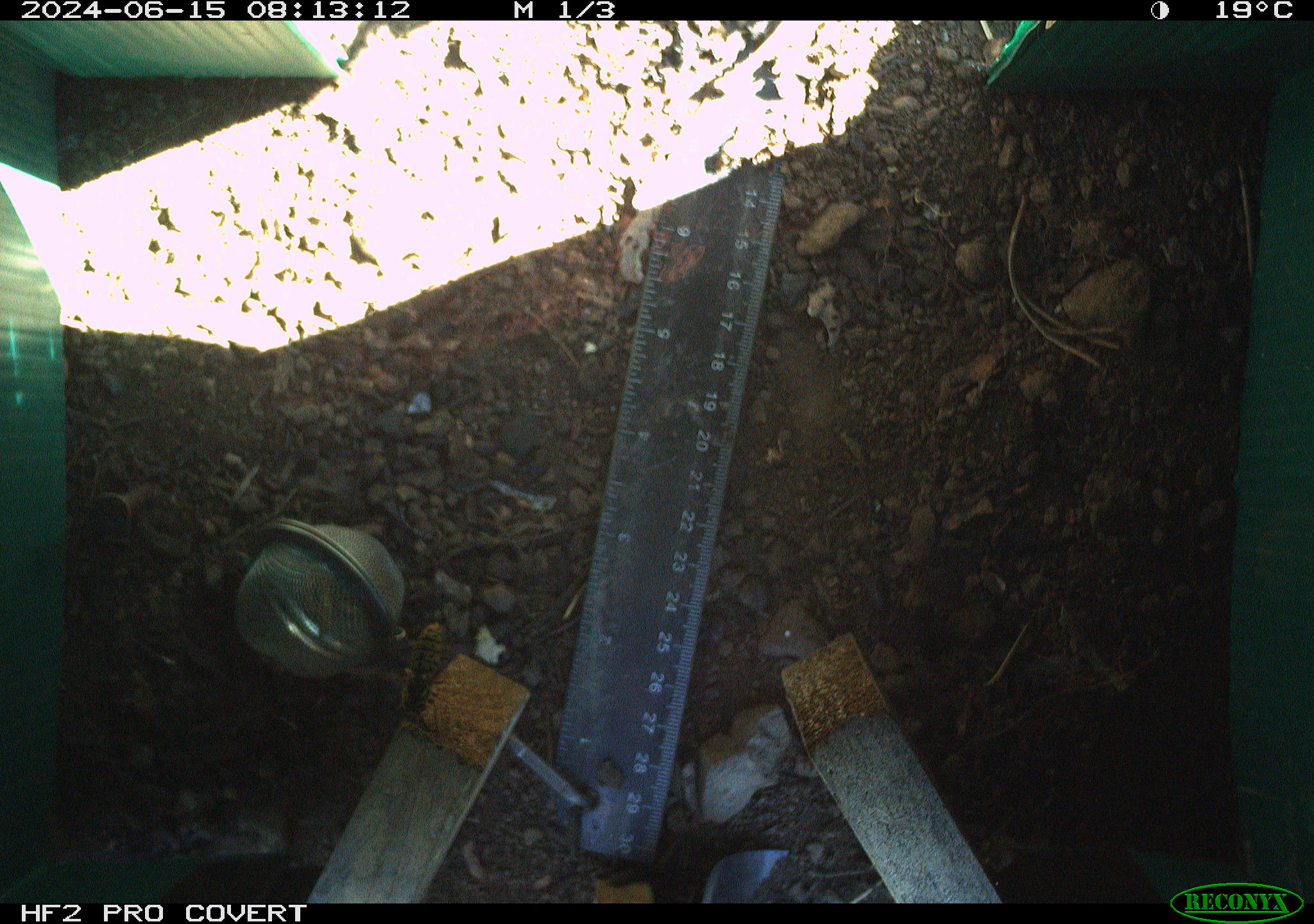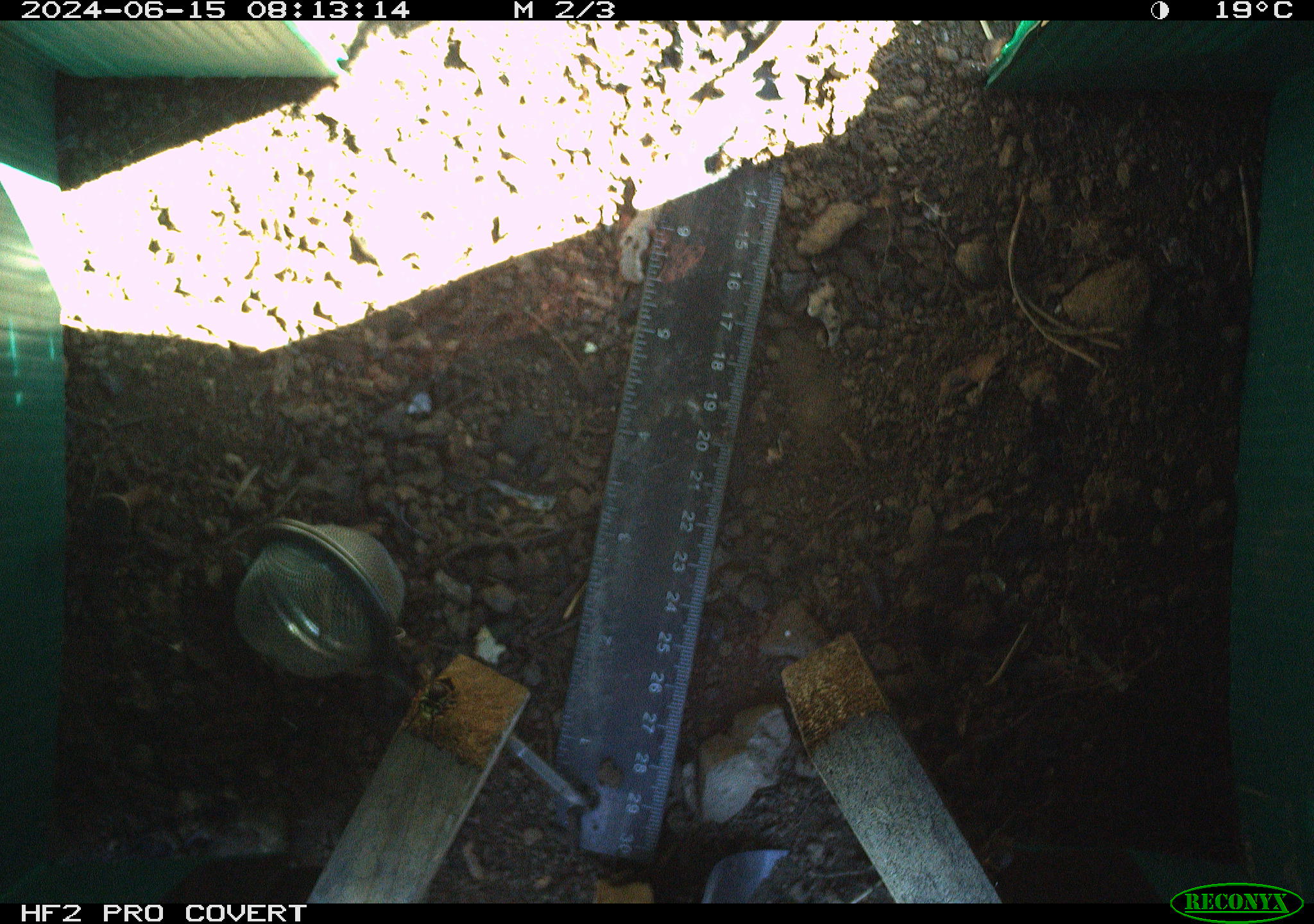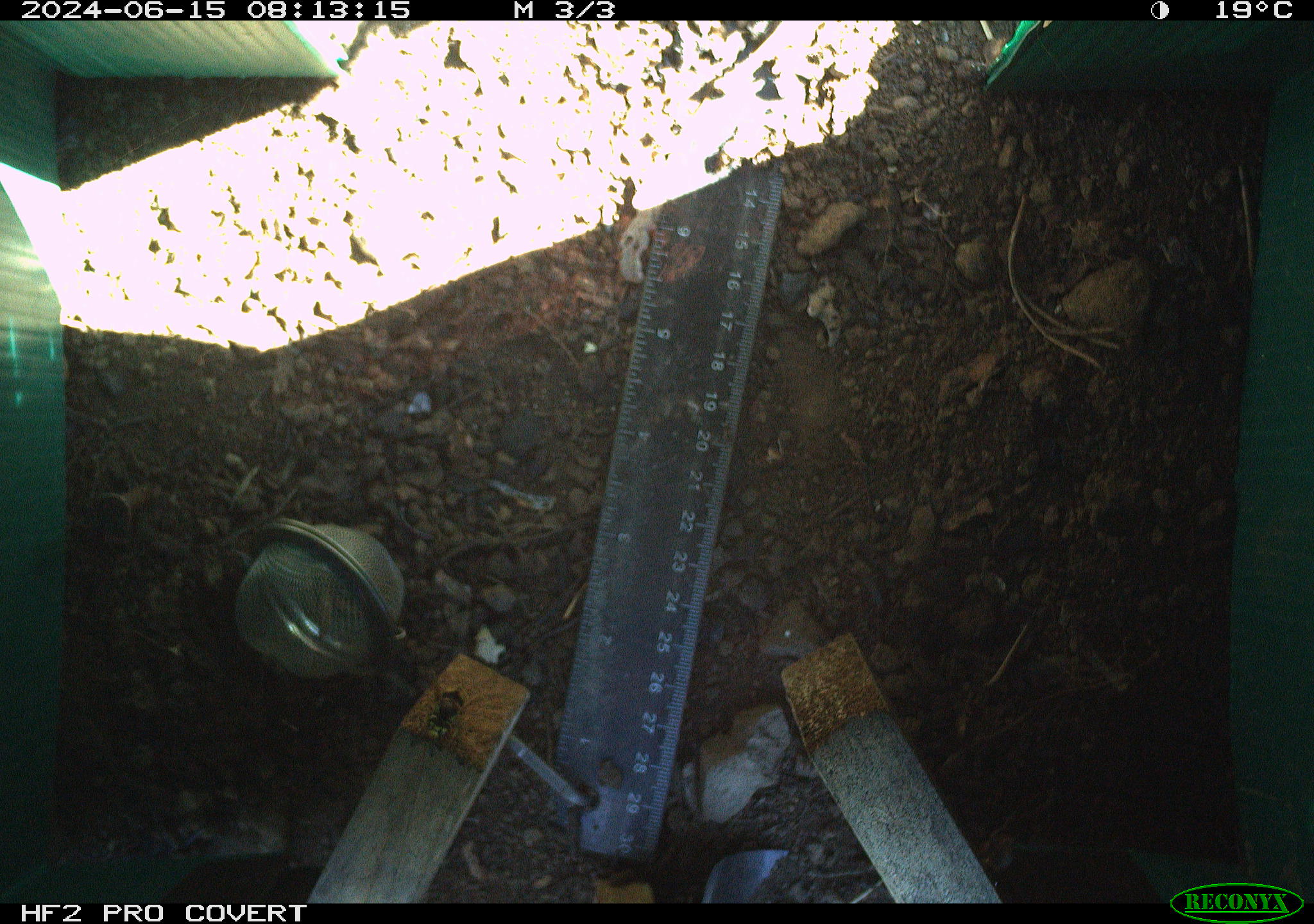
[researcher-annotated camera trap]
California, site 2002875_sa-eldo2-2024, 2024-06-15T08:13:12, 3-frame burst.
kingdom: Animalia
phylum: Arthropoda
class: Insecta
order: Hymenoptera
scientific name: Hymenoptera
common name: ants, bees, wasps, and sawflies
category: hymenoptera order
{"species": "hymenoptera order (ants, bees, wasps, and sawflies) (Hymenoptera)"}